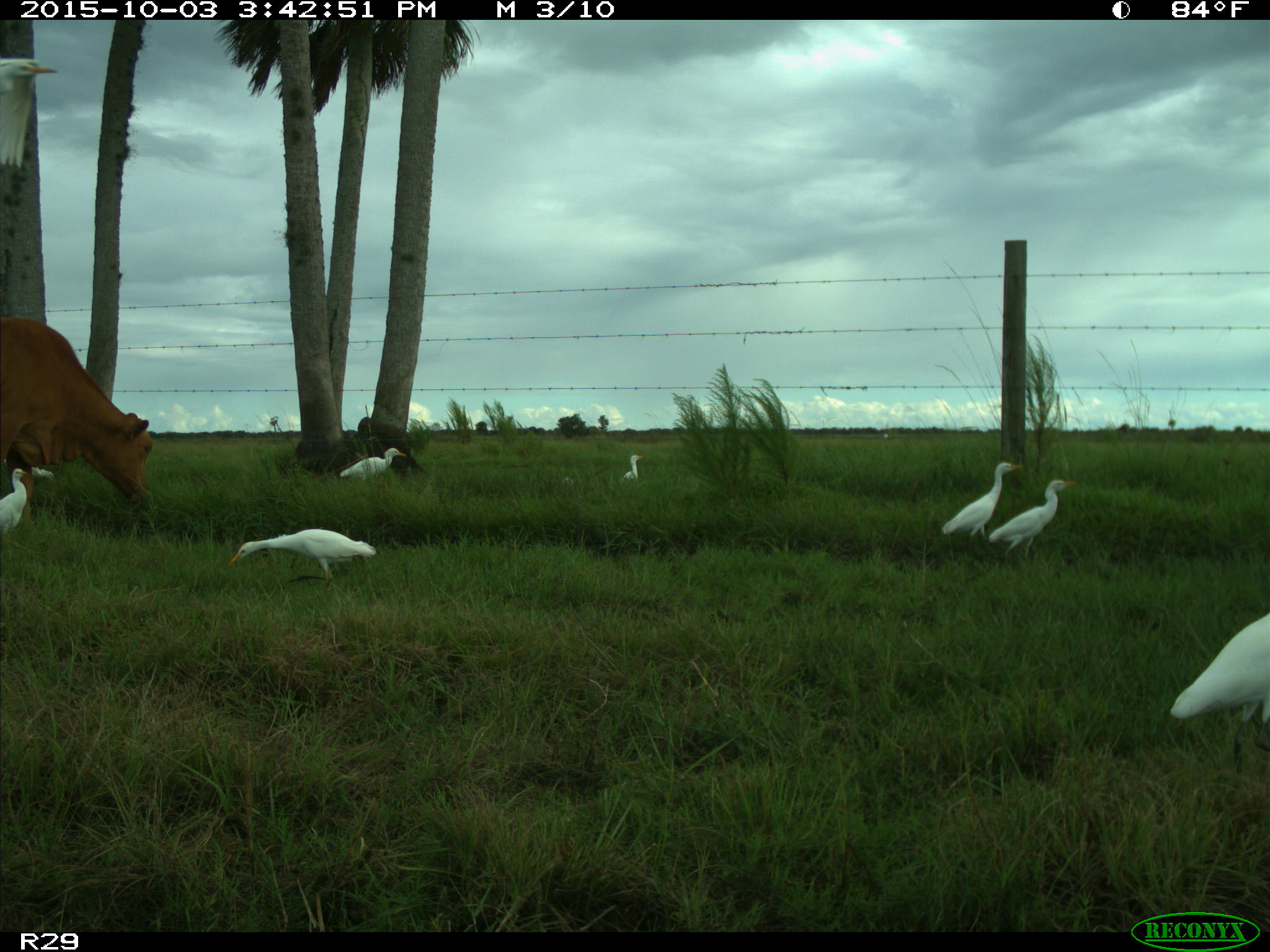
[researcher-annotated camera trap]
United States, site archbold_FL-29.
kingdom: Animalia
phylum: Chordata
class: Mammalia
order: Artiodactyla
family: Bovidae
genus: Bos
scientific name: Bos taurus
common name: domestic cow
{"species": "Bos taurus (domestic cow)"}